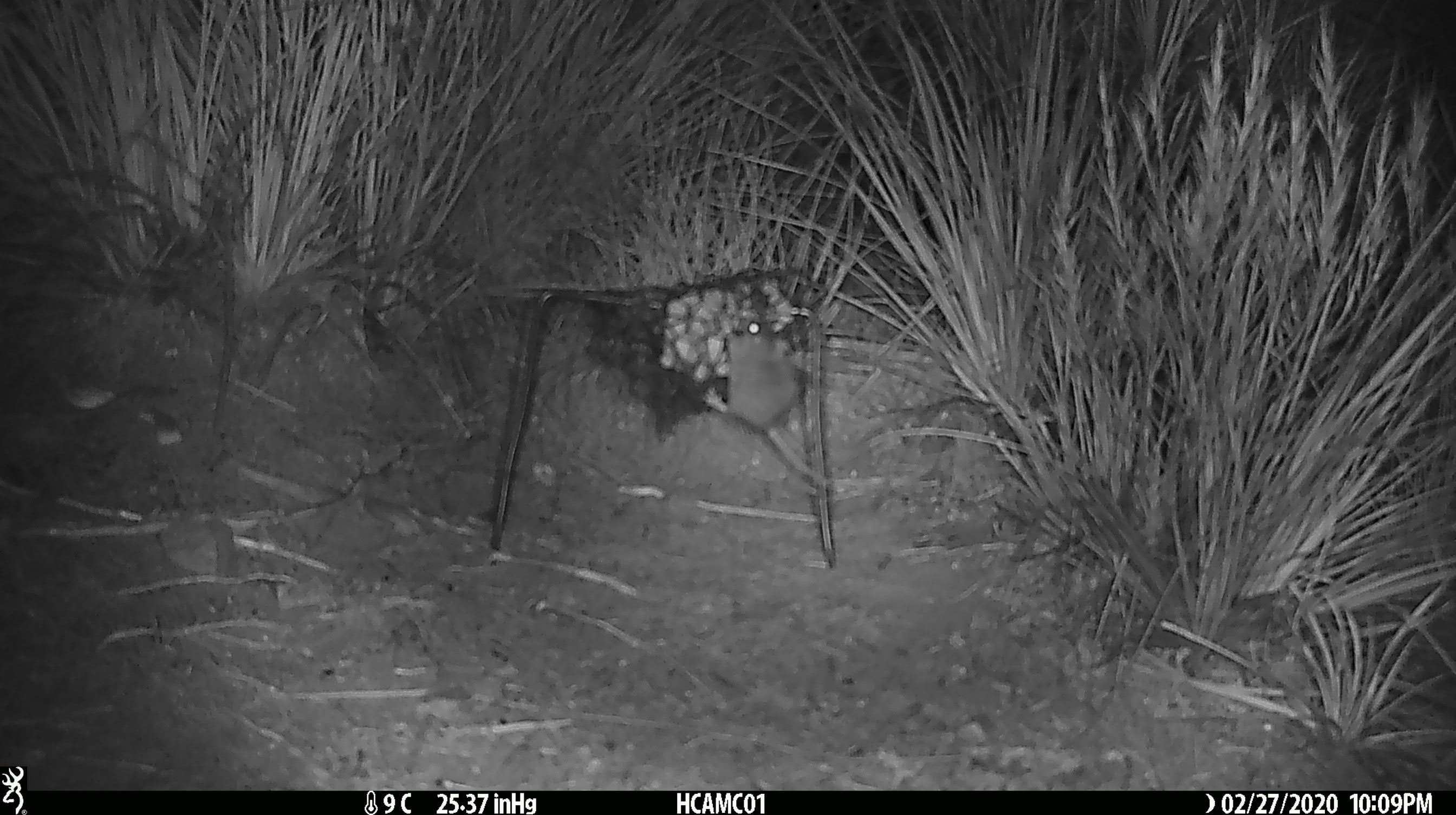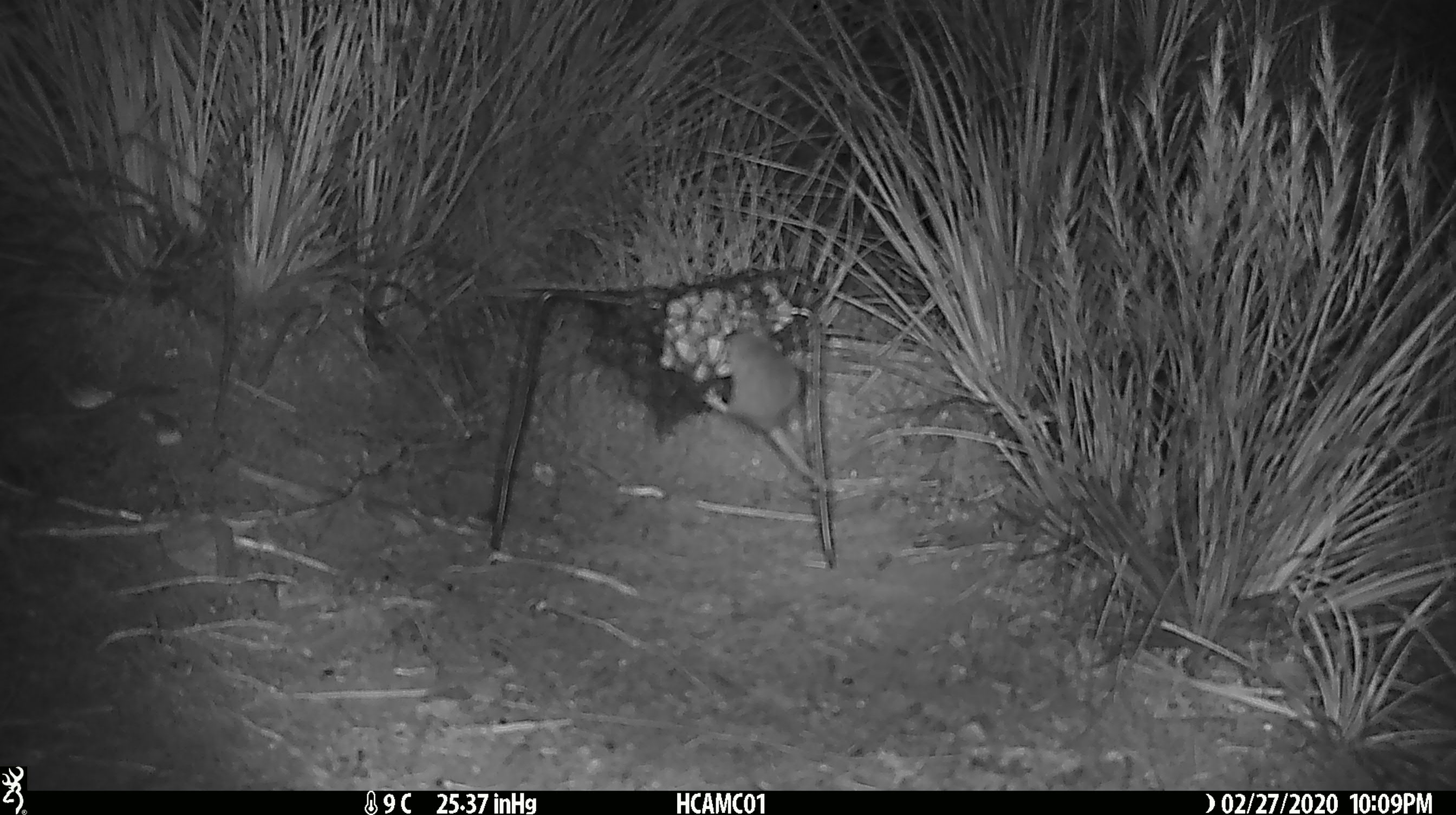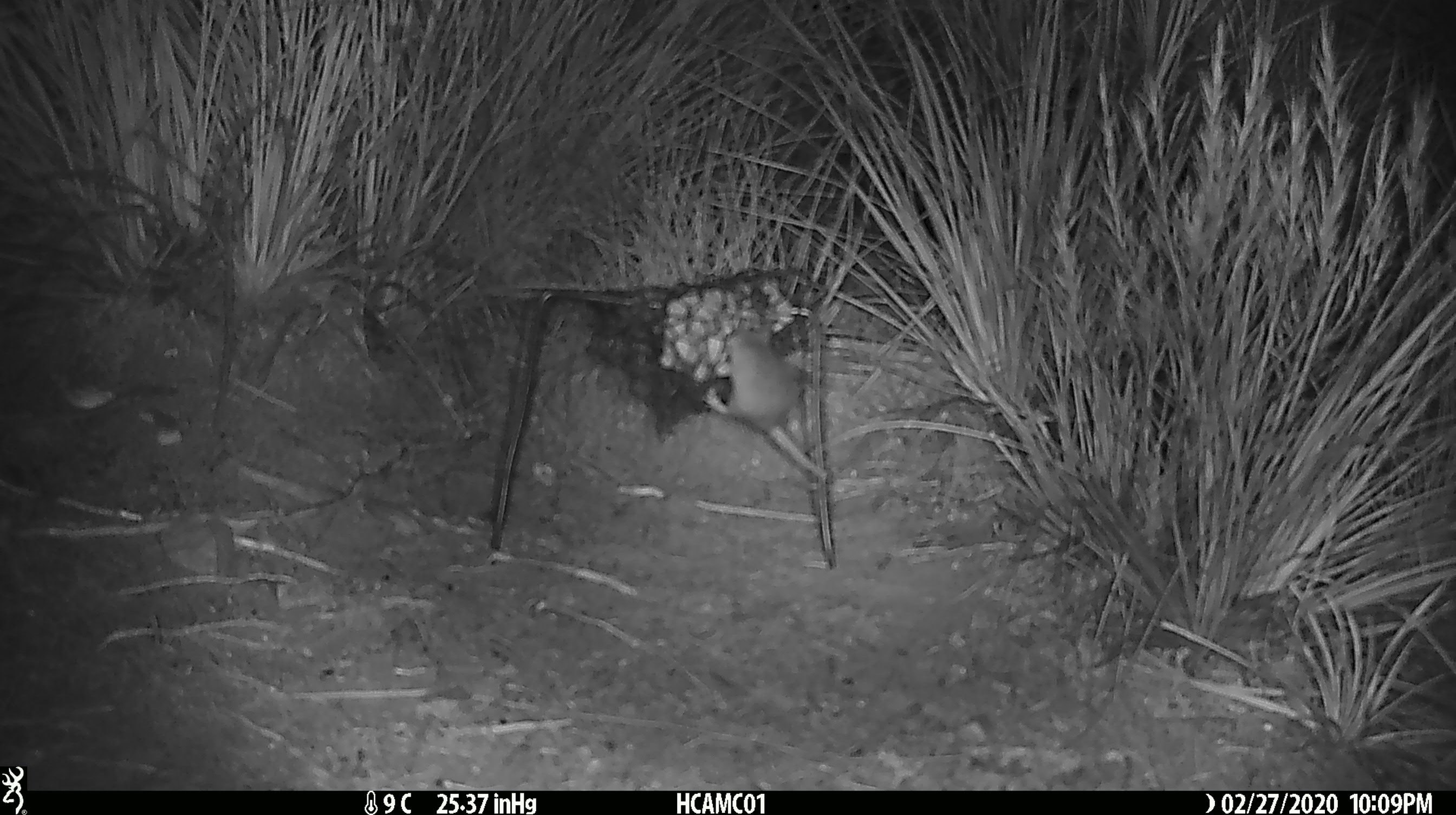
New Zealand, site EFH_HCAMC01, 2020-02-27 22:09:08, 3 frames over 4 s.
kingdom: Animalia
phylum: Chordata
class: Mammalia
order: Rodentia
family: Muridae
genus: Mus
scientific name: Mus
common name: mouse